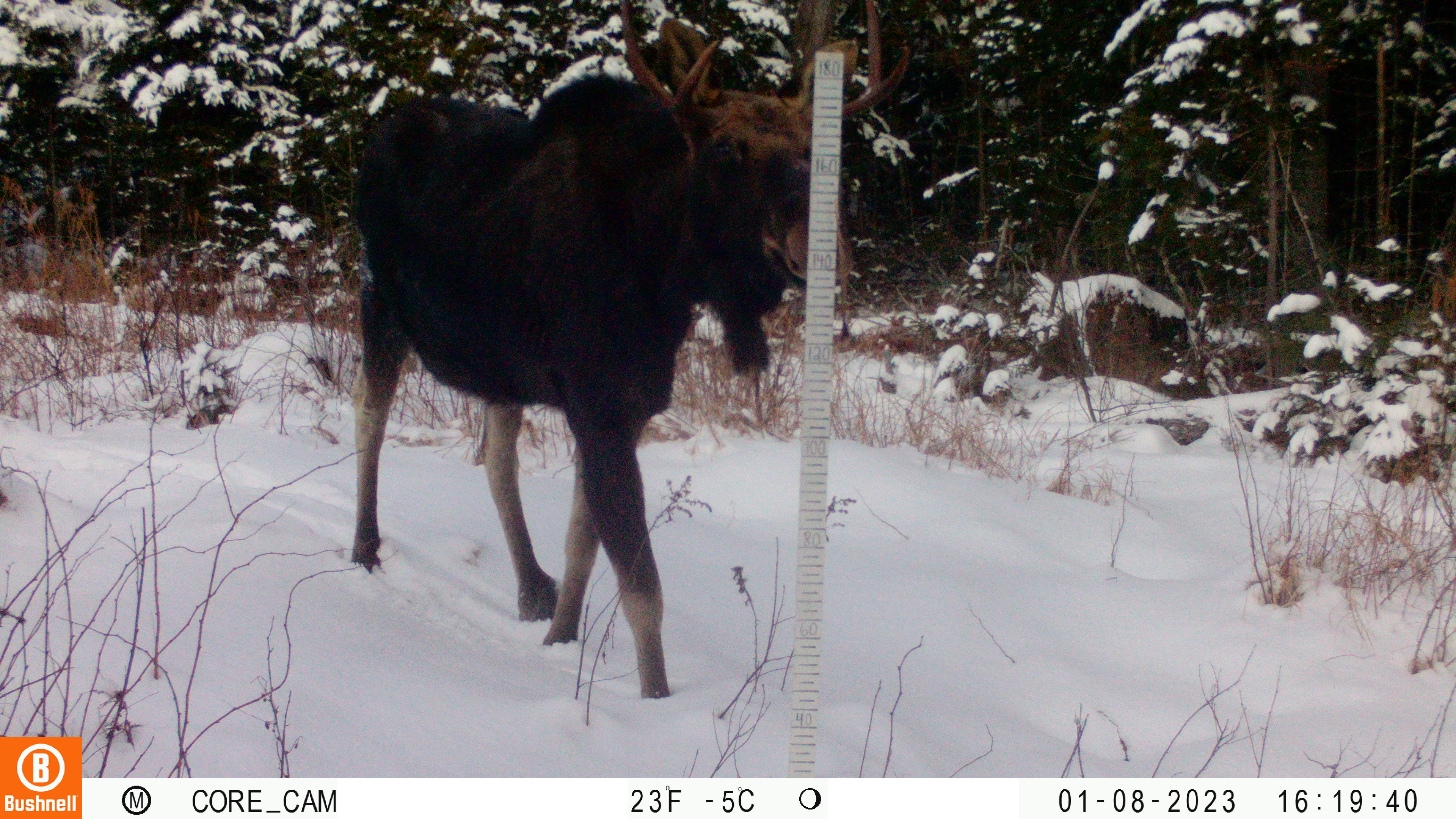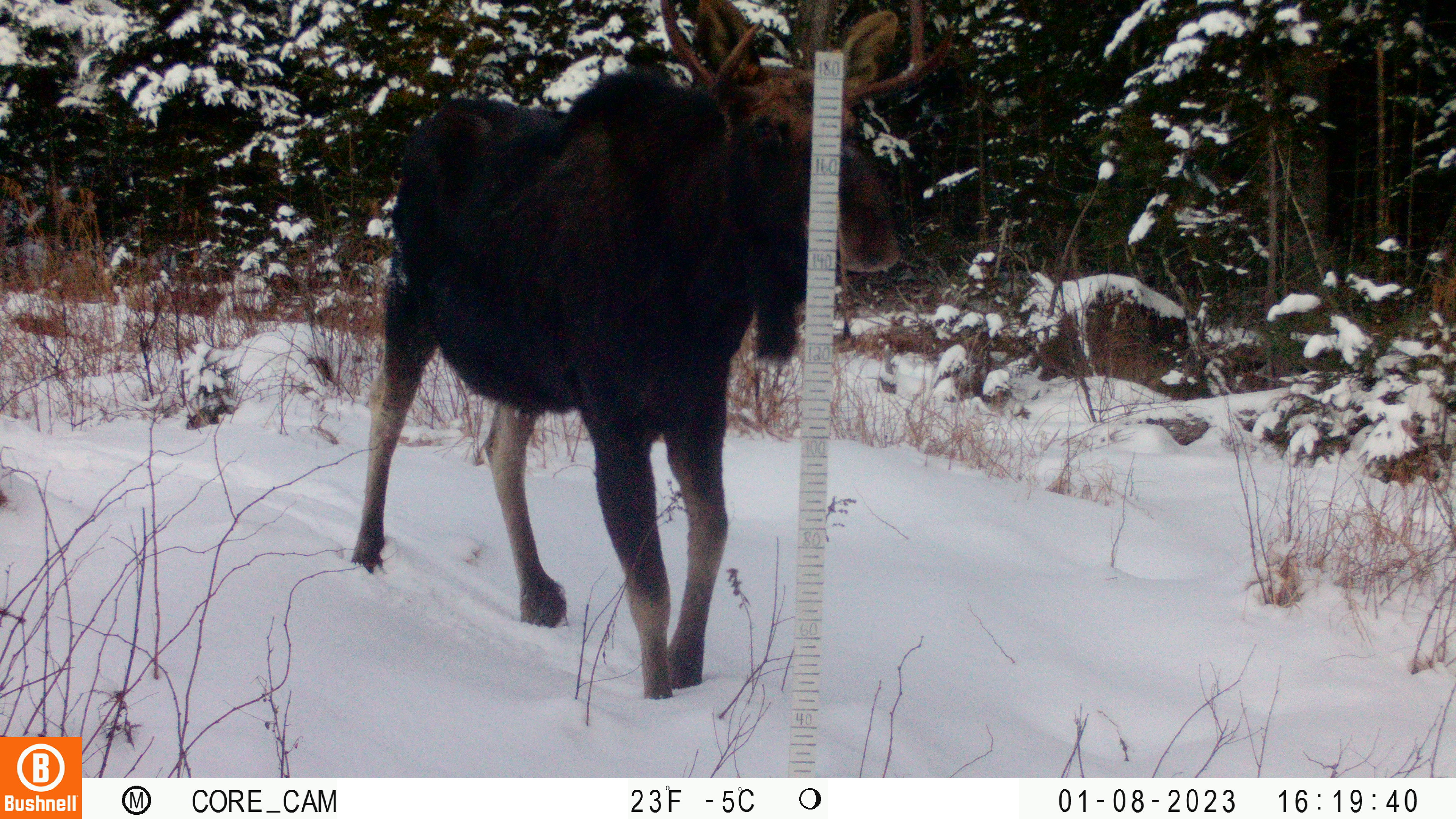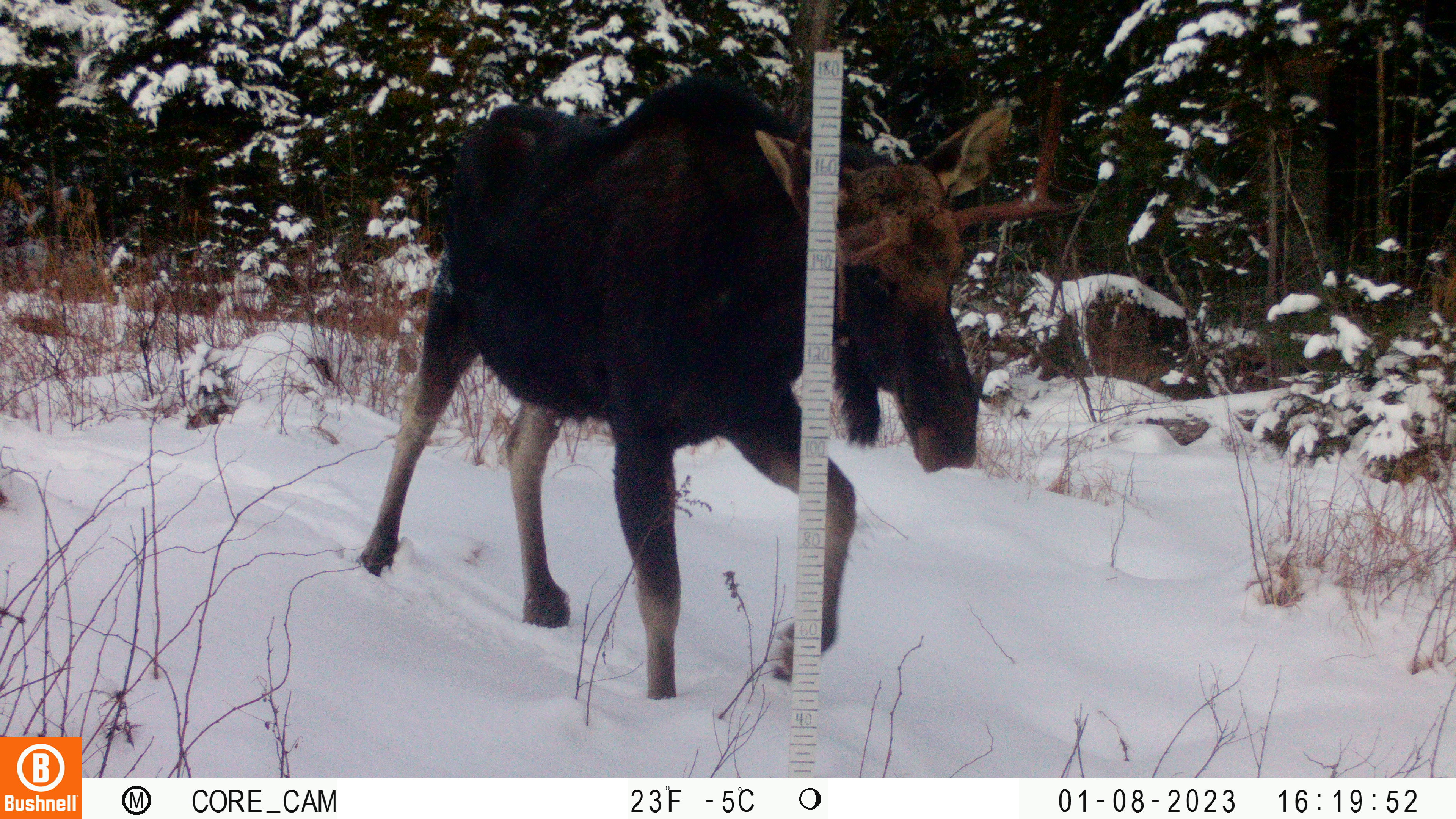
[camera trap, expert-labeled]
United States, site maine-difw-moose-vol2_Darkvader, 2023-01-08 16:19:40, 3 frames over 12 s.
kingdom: Animalia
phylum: Chordata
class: Mammalia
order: Artiodactyla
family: Cervidae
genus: Alces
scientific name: Alces alces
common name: moose